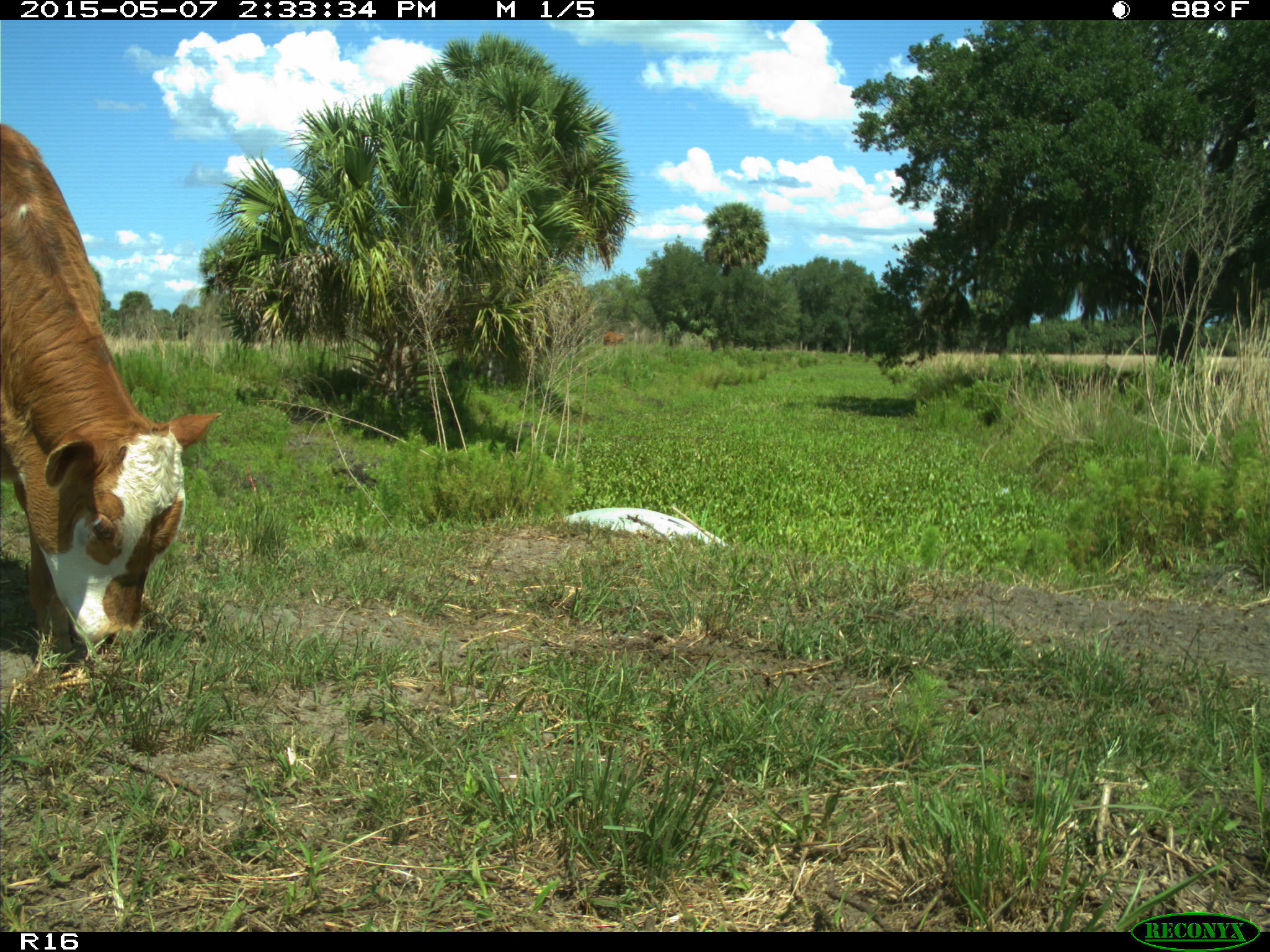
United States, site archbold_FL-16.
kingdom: Animalia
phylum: Chordata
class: Mammalia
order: Artiodactyla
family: Bovidae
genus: Bos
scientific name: Bos taurus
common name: domestic cow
Bos taurus (domestic cow).